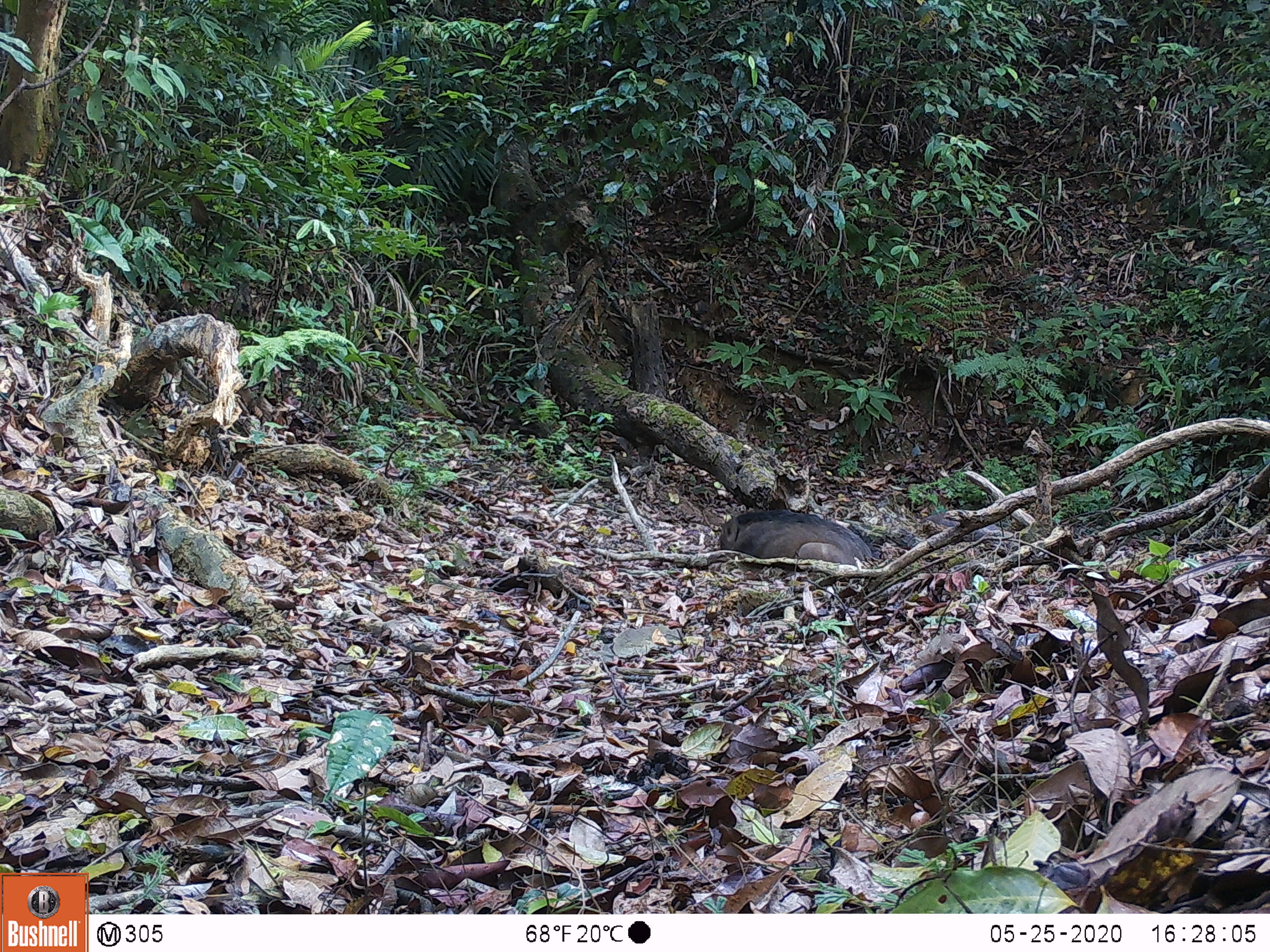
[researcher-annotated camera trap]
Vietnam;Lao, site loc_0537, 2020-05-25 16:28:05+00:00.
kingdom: Animalia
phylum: Chordata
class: Mammalia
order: Artiodactyla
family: Suidae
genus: Sus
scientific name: Sus scrofa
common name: eurasian wild pig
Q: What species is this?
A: Eurasian wild pig (Sus scrofa).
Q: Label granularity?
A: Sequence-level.